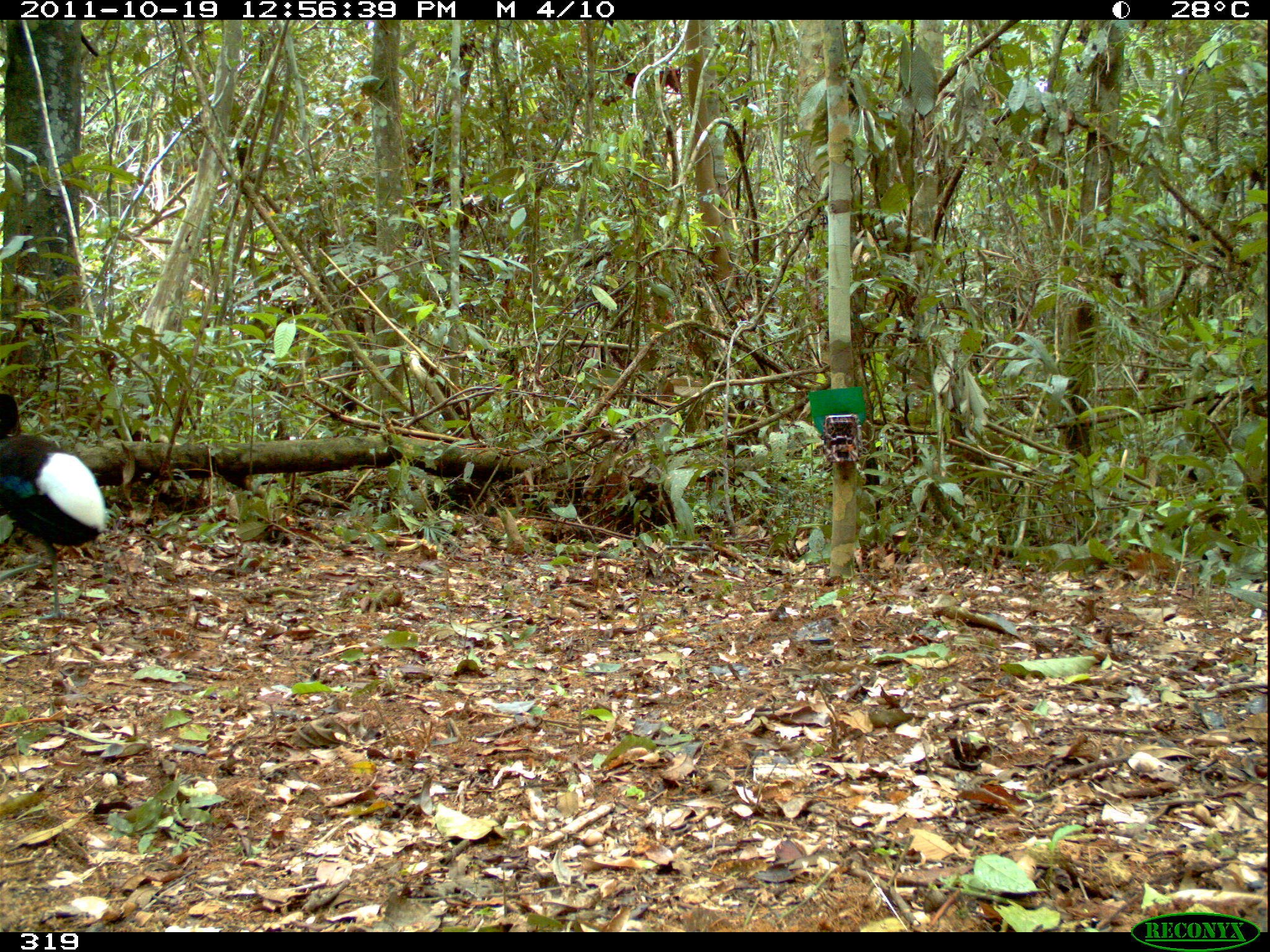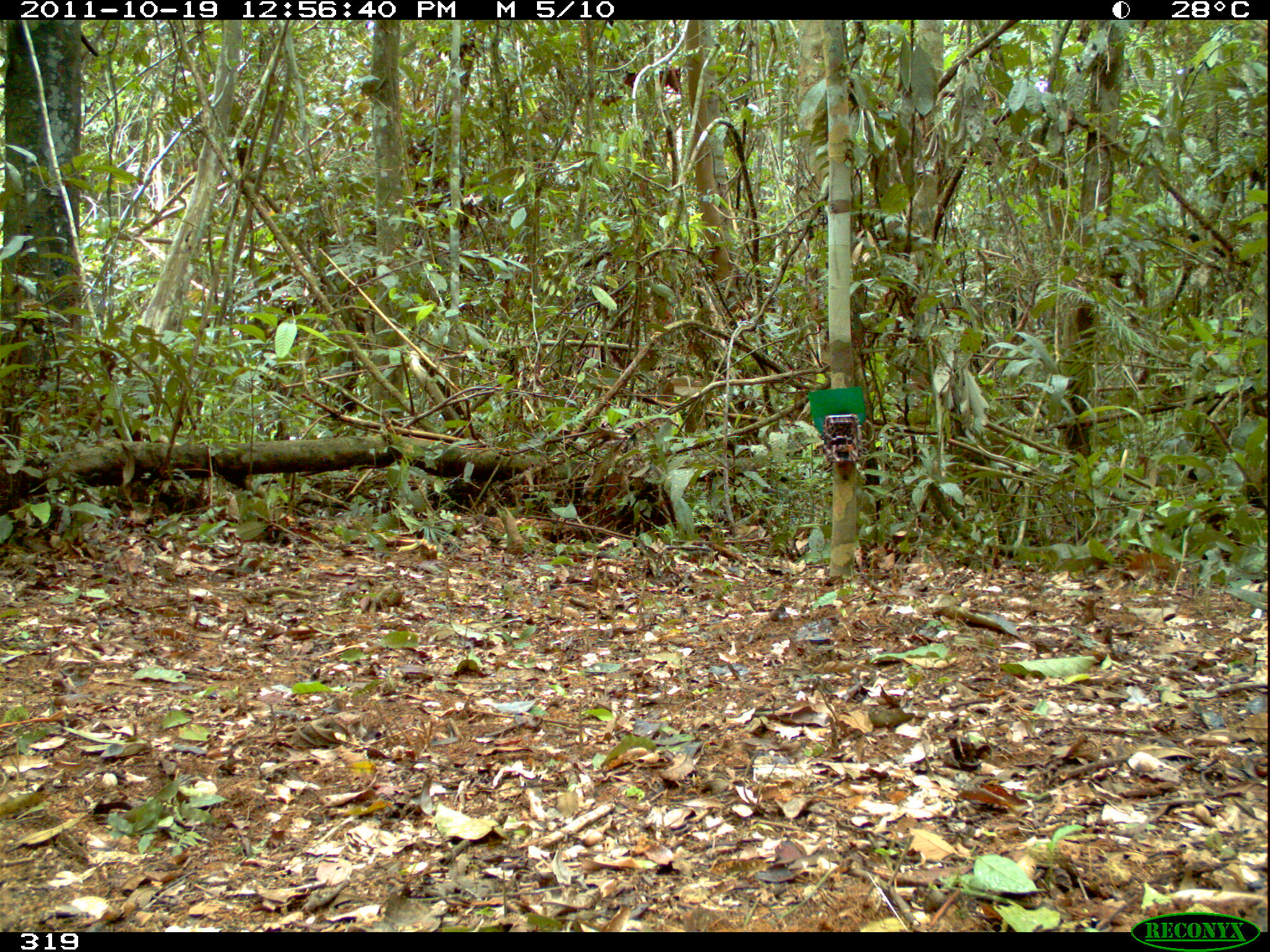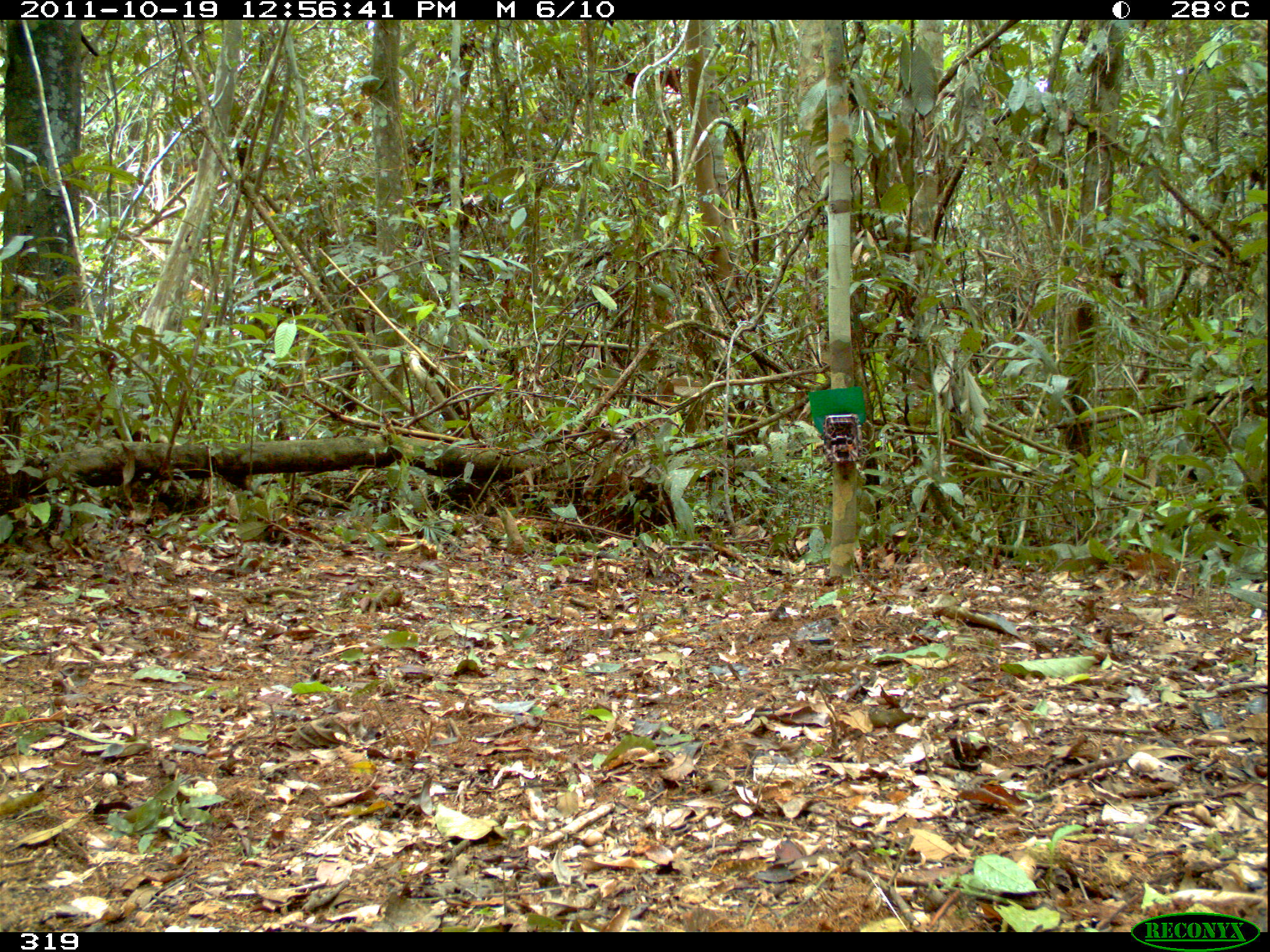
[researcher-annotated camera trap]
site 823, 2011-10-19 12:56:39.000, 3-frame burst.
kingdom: Animalia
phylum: Chordata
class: Aves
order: Gruiformes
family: Psophiidae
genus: Psophia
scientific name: Psophia leucoptera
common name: pale-winged trumpeter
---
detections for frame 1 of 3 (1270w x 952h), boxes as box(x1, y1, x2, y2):
psophia leucoptera: box(0, 393, 107, 623)